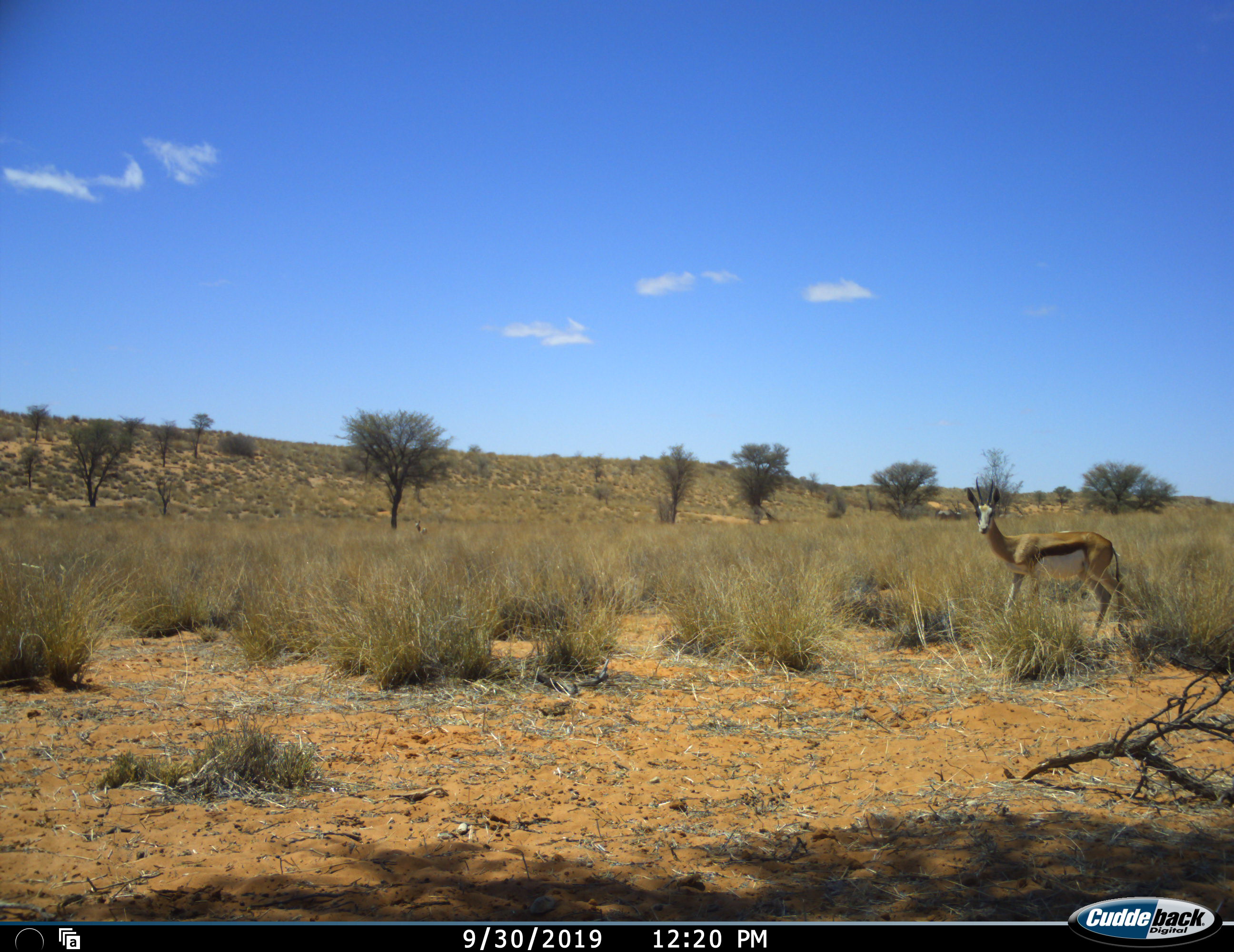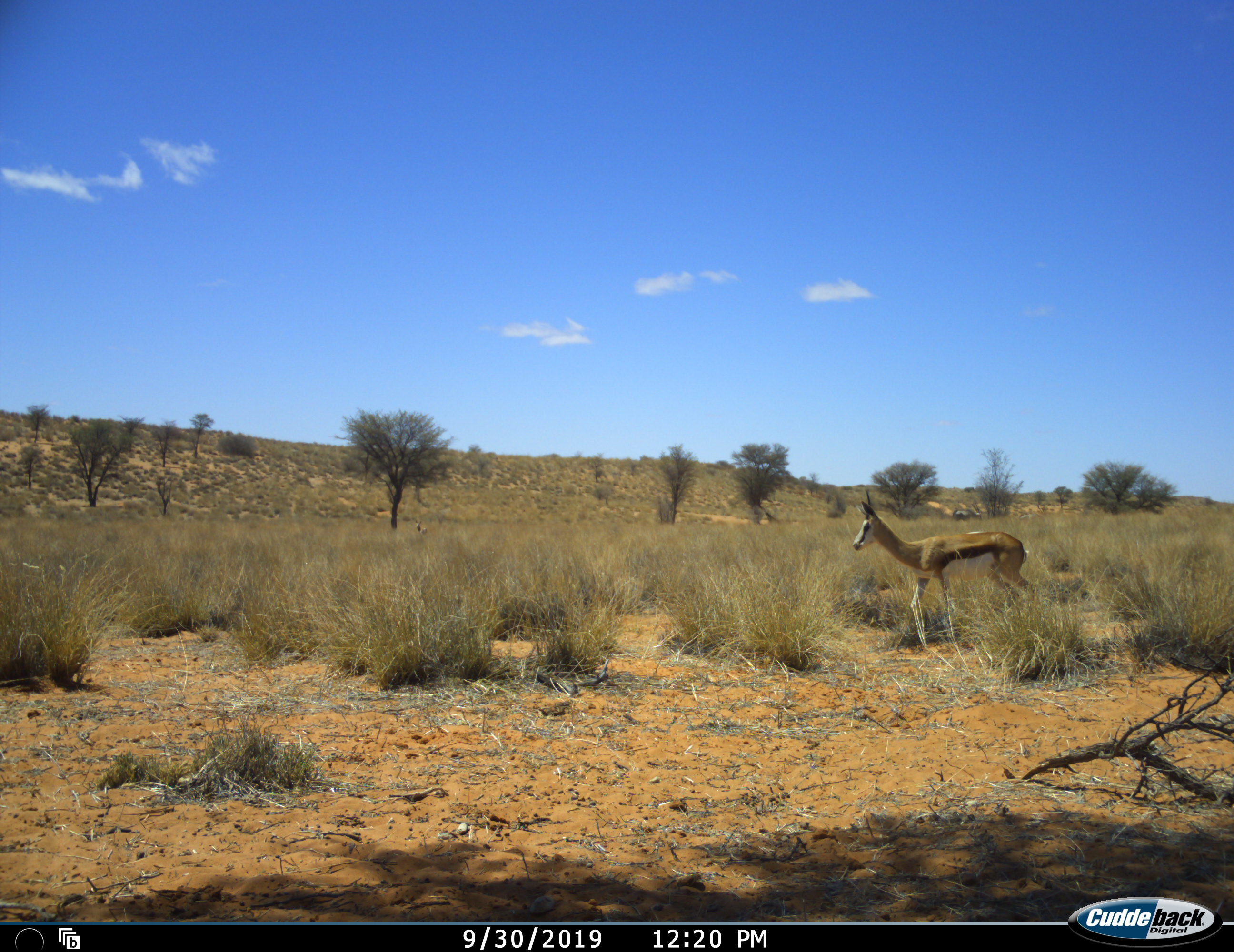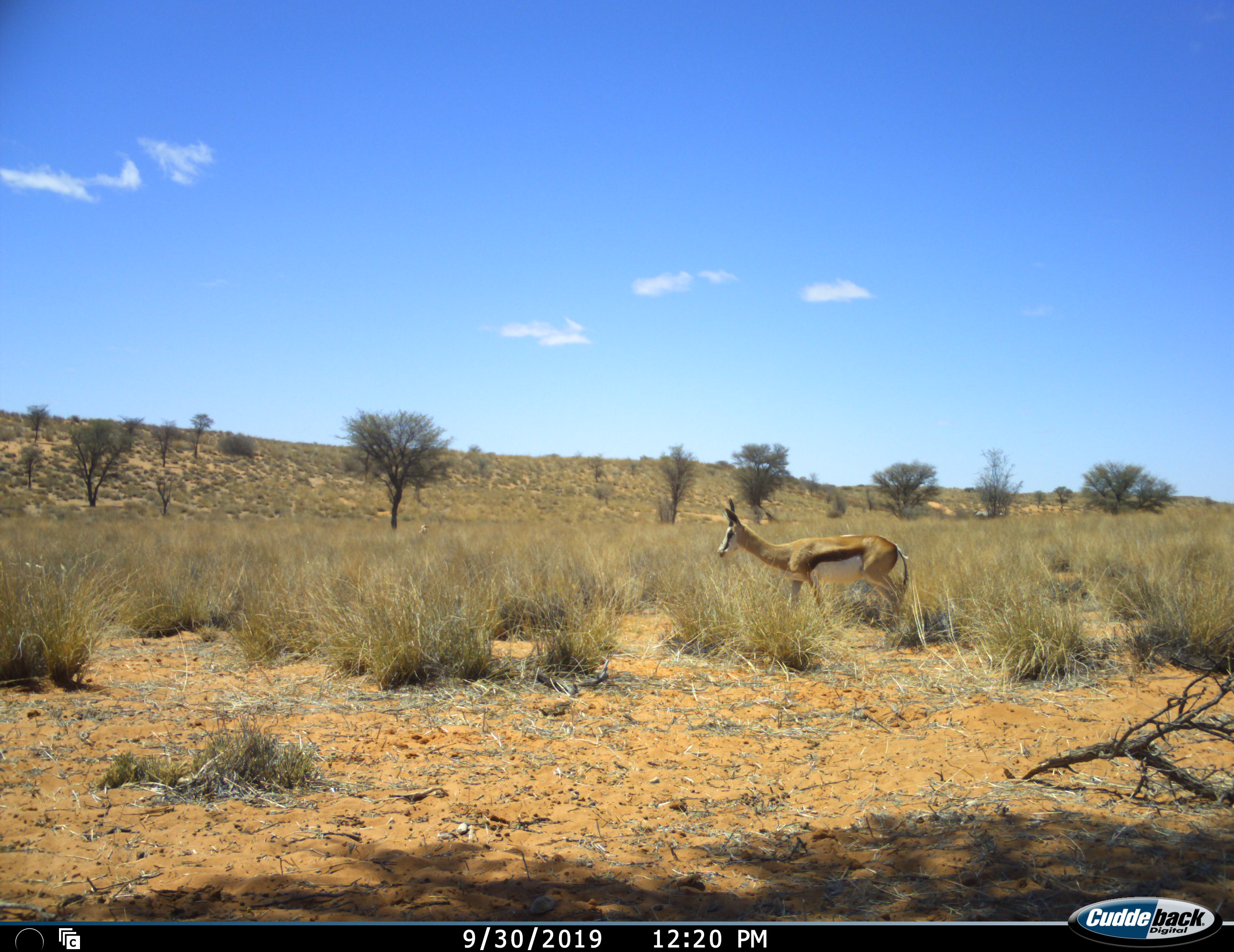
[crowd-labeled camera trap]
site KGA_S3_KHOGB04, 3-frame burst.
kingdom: Animalia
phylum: Chordata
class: Mammalia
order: Artiodactyla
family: Bovidae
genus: Antidorcas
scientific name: Antidorcas marsupialis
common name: springbok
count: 1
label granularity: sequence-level